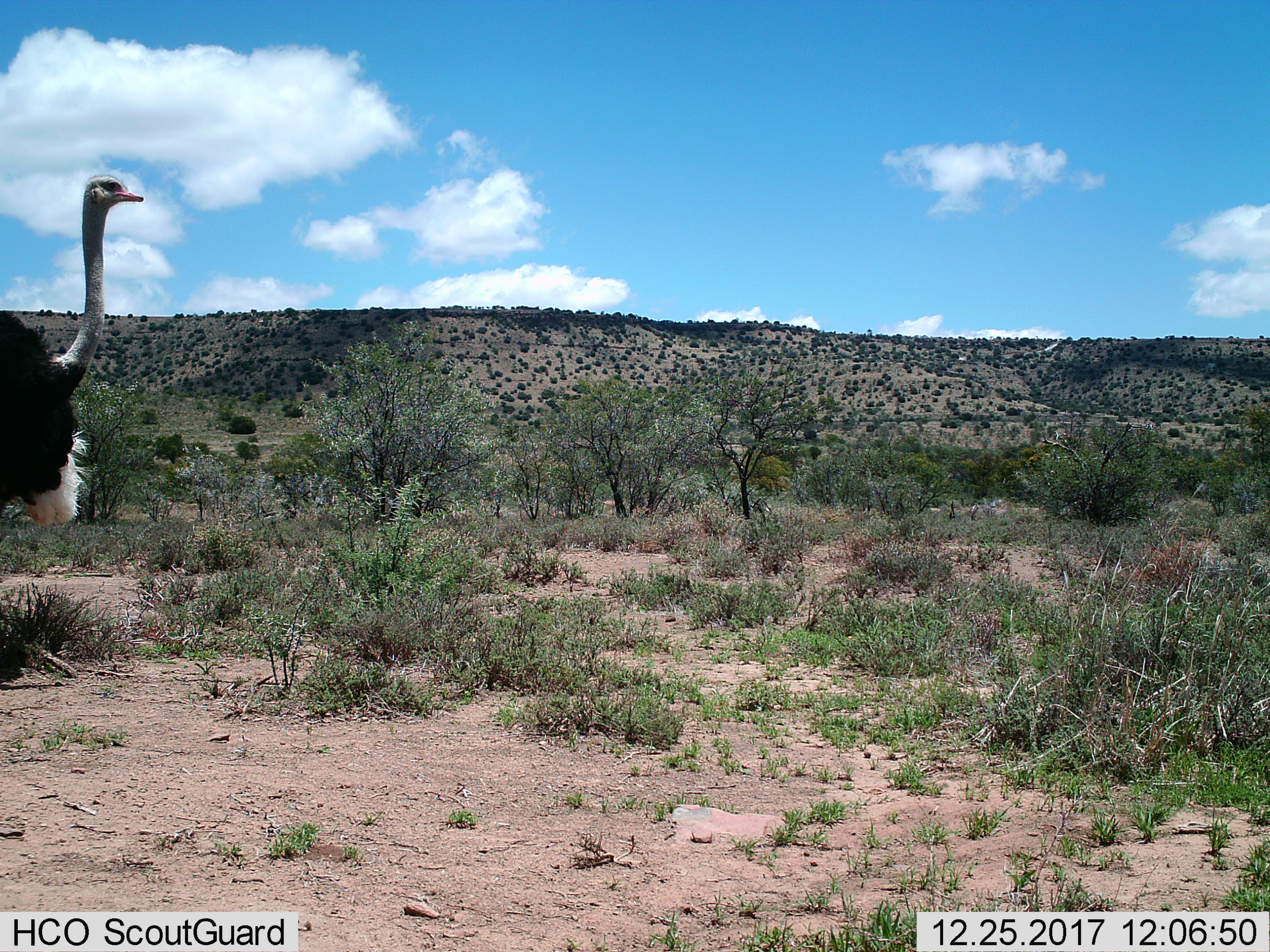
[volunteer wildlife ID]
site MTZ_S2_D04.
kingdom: Animalia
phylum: Chordata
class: Aves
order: Struthioniformes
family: Struthionidae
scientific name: Struthionidae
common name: ostrich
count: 1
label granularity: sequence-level